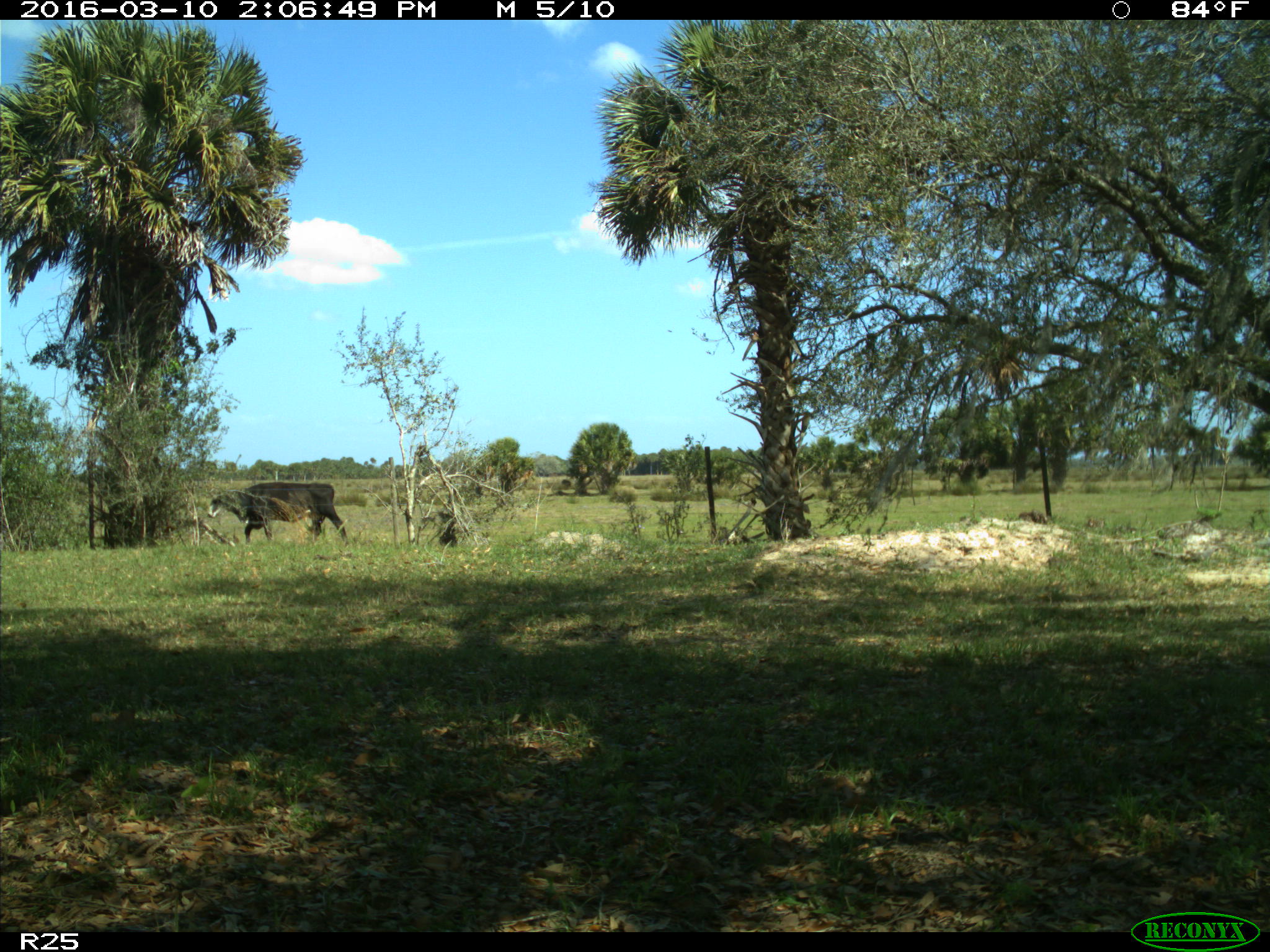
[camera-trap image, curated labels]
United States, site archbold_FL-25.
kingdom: Animalia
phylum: Chordata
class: Mammalia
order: Artiodactyla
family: Bovidae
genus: Bos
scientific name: Bos taurus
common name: domestic cow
Bos taurus (domestic cow).